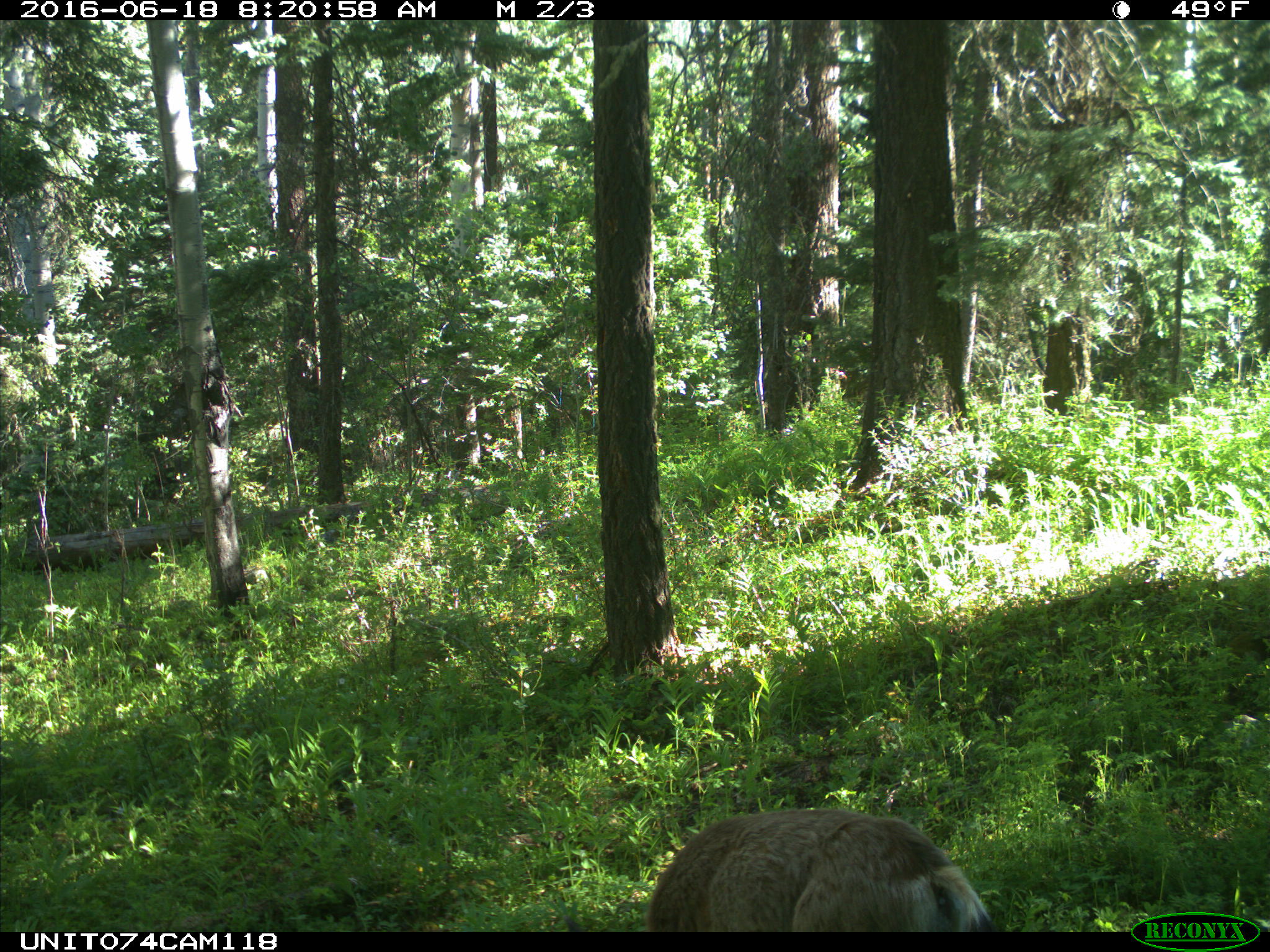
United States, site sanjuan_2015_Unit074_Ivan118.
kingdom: Animalia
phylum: Chordata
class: Mammalia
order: Artiodactyla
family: Cervidae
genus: Odocoileus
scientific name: Odocoileus hemionus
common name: mule deer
Odocoileus hemionus (mule deer).